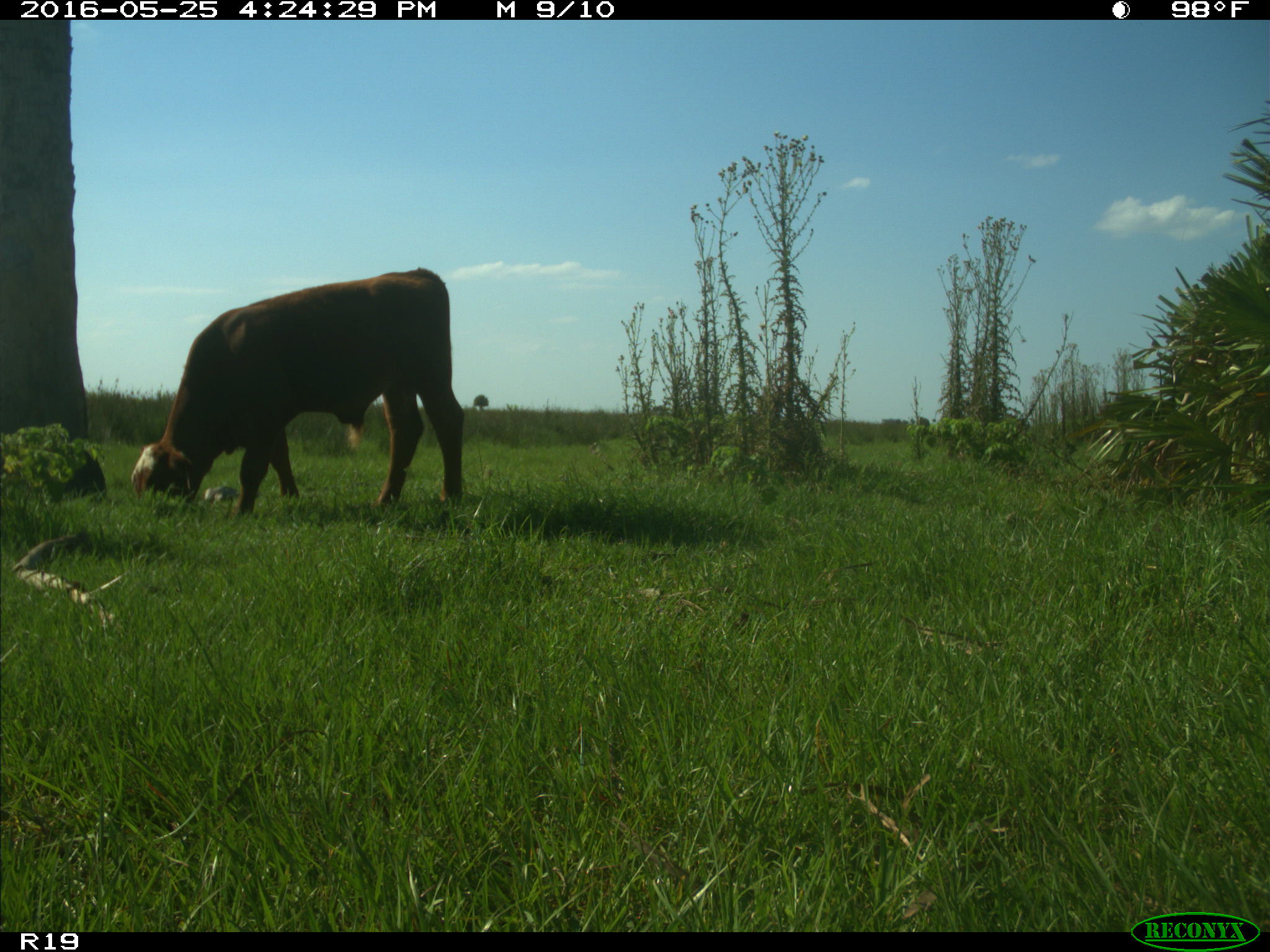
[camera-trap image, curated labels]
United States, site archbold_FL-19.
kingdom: Animalia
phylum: Chordata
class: Mammalia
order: Artiodactyla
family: Bovidae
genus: Bos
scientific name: Bos taurus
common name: domestic cow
Bos taurus (domestic cow).